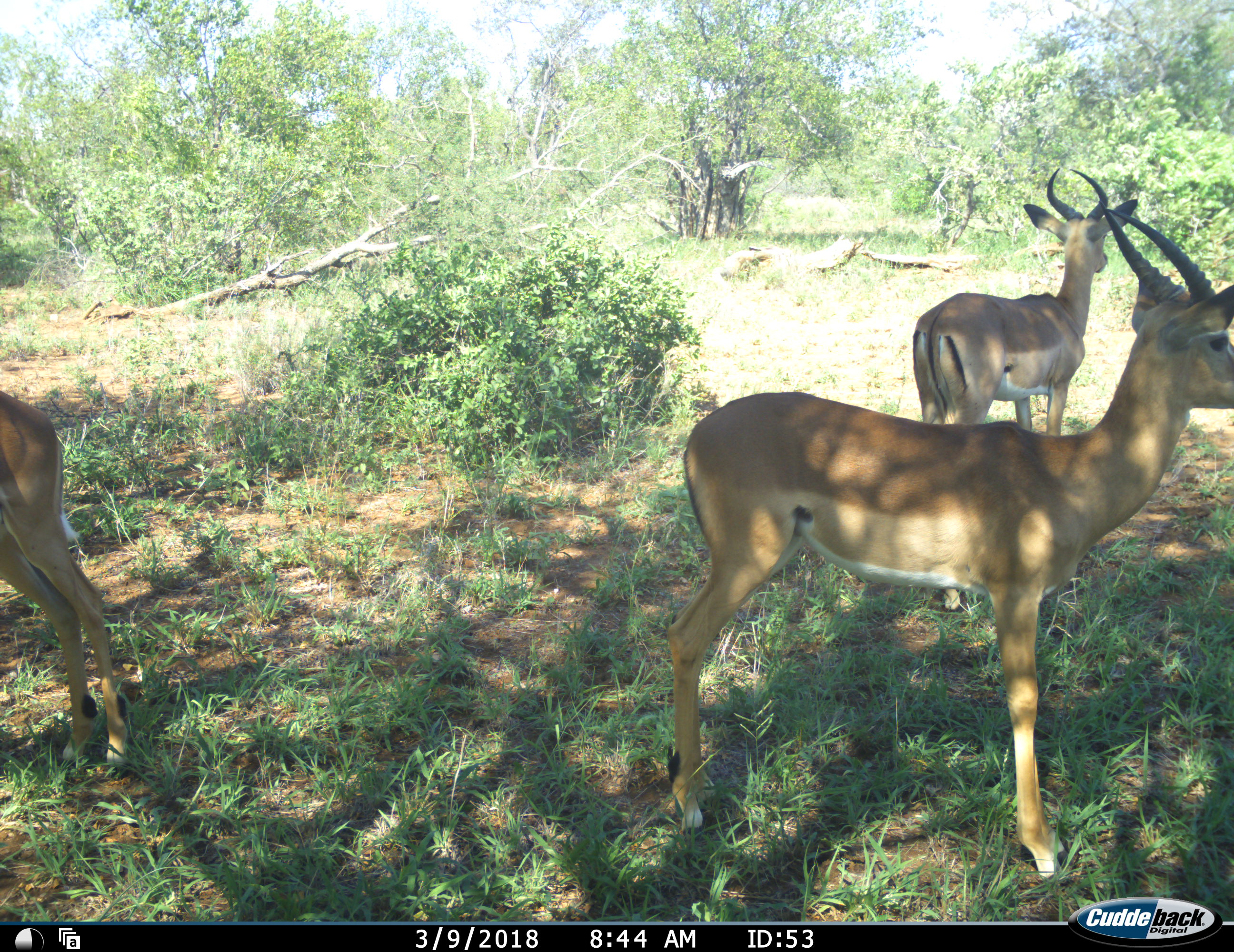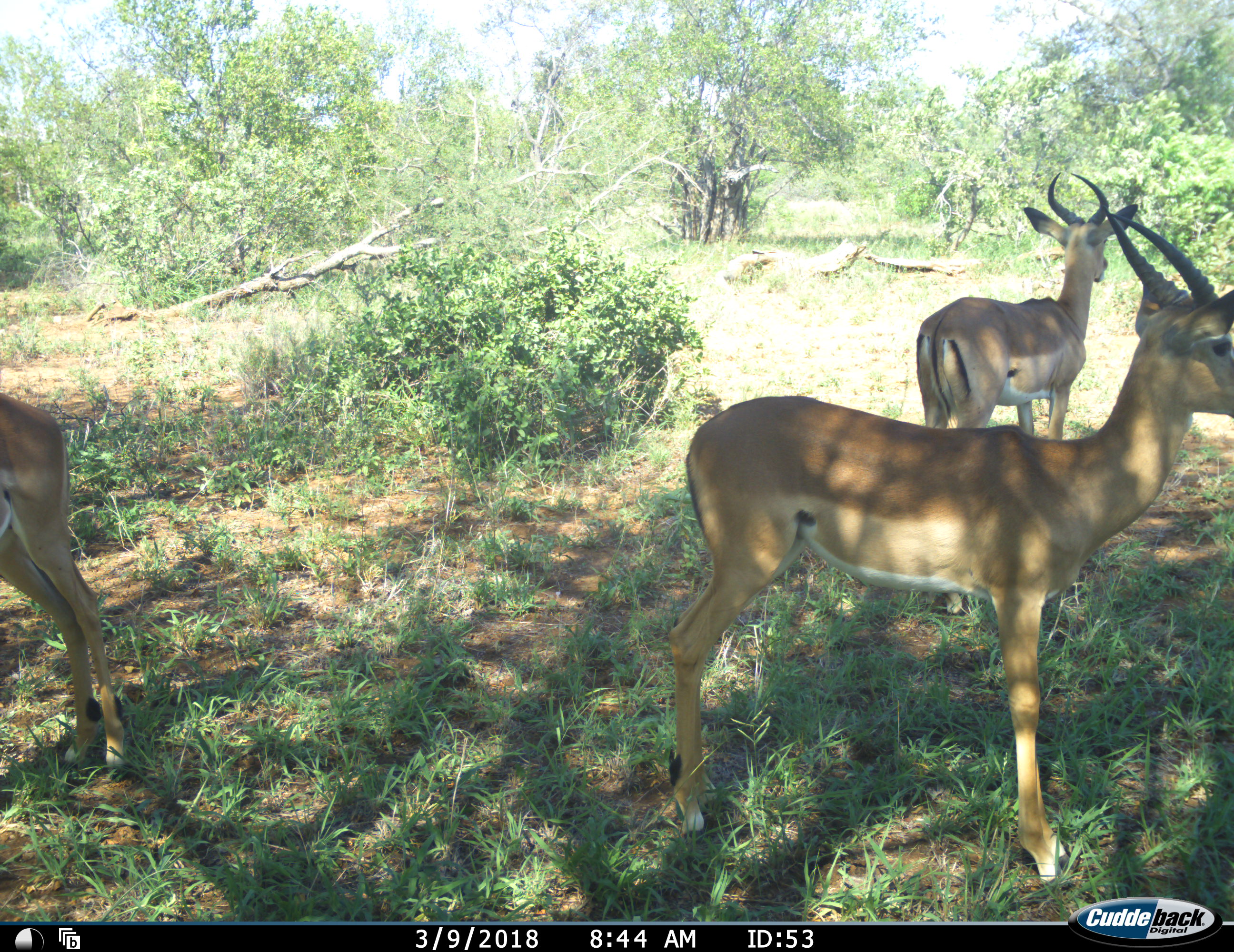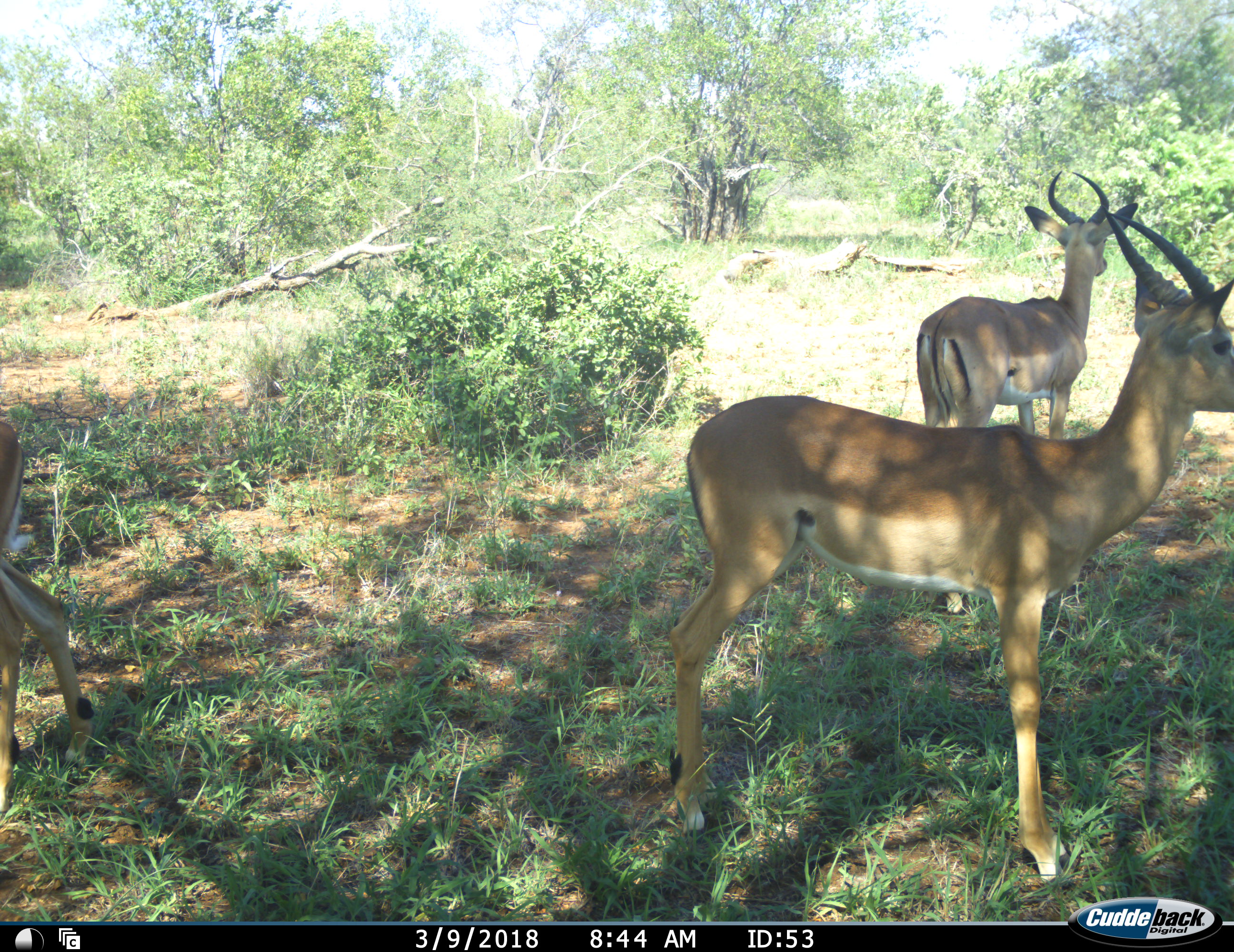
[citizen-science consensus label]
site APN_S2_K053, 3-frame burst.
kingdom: Animalia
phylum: Chordata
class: Mammalia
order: Artiodactyla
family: Bovidae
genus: Aepyceros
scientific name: Aepyceros melampus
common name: impala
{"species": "impala (Aepyceros melampus)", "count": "3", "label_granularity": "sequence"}